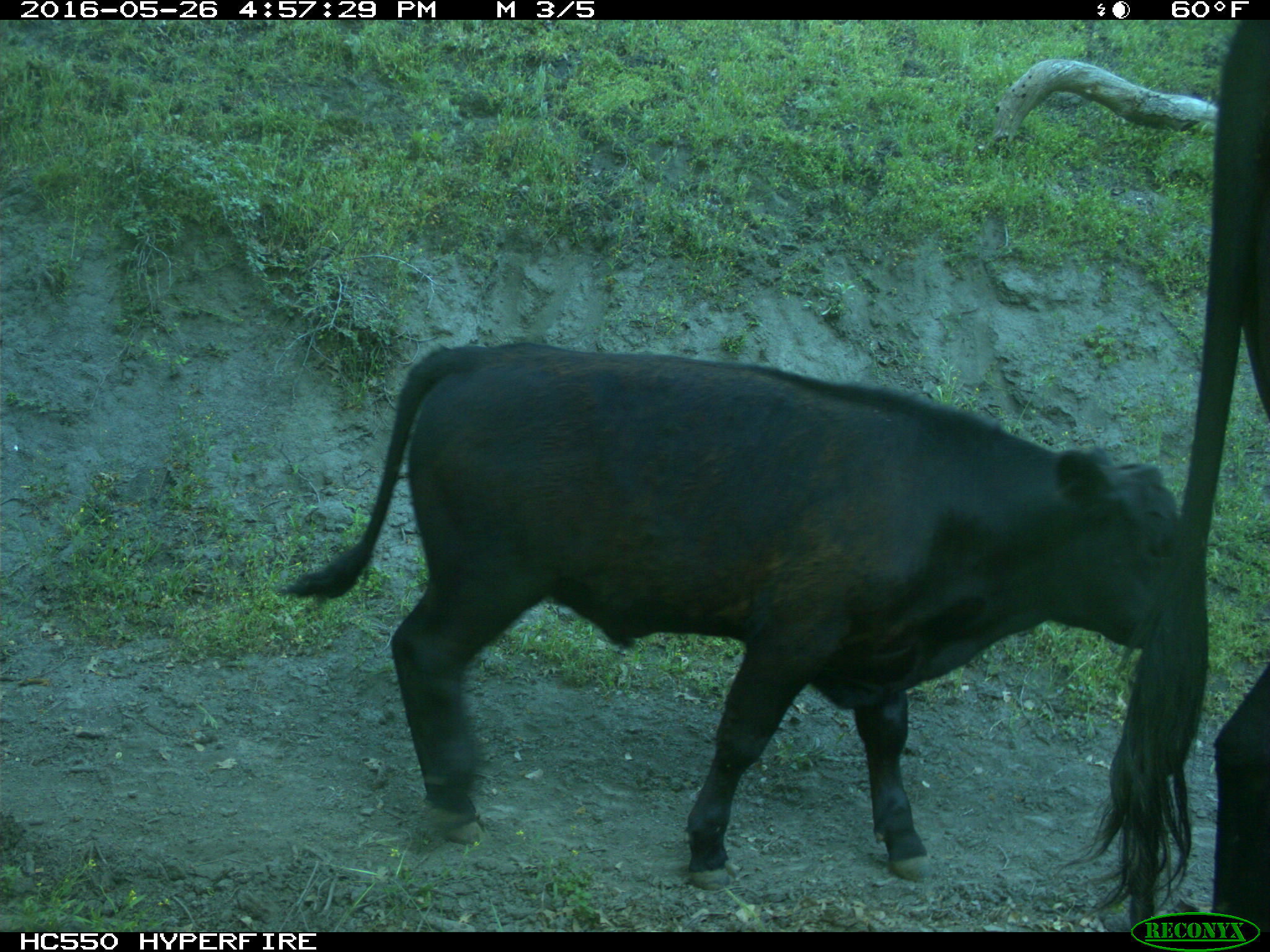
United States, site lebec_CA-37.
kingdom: Animalia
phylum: Chordata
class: Mammalia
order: Artiodactyla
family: Bovidae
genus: Bos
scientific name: Bos taurus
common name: domestic cow